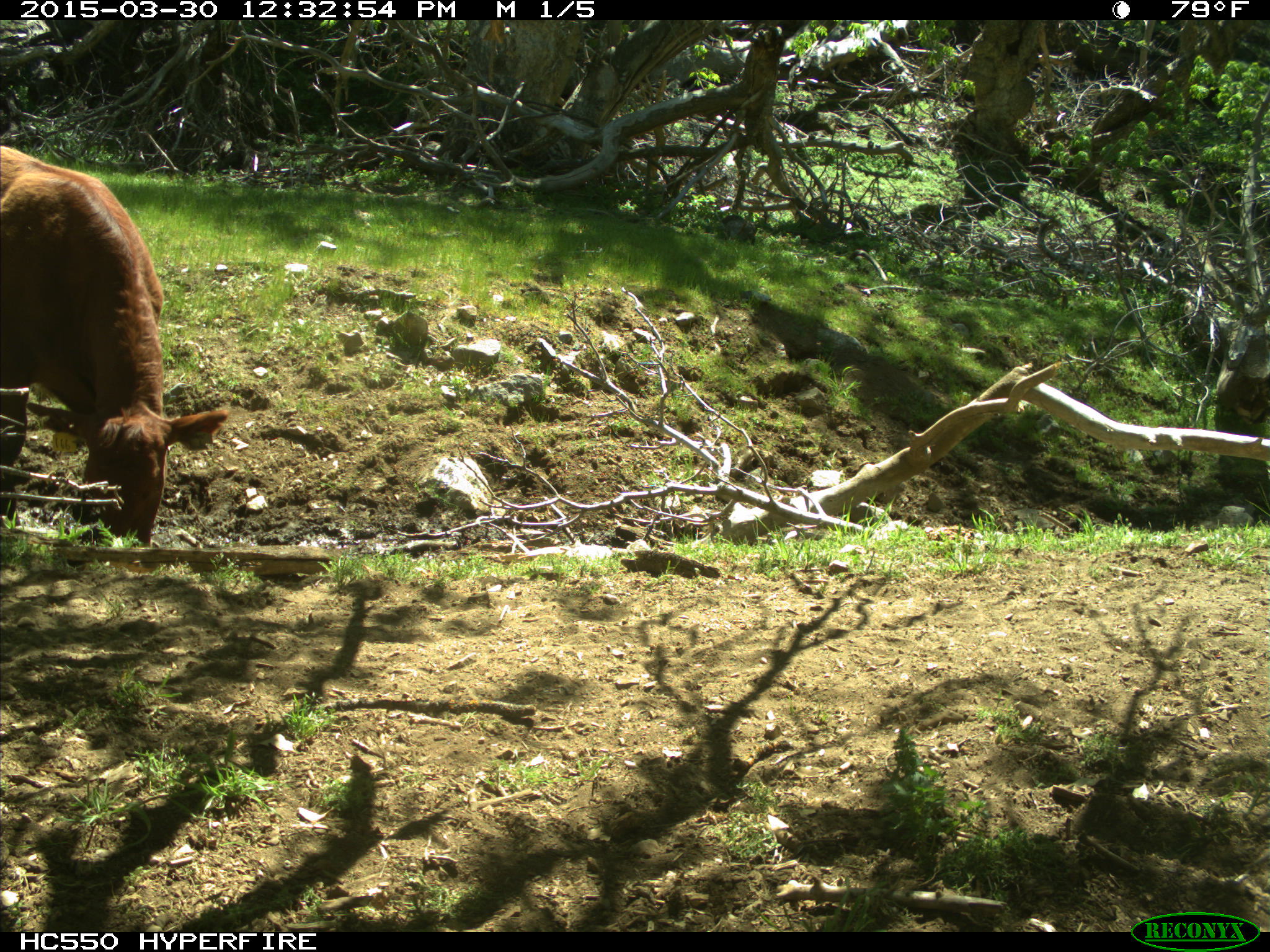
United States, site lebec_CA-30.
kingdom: Animalia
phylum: Chordata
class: Mammalia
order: Artiodactyla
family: Bovidae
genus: Bos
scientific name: Bos taurus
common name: domestic cow